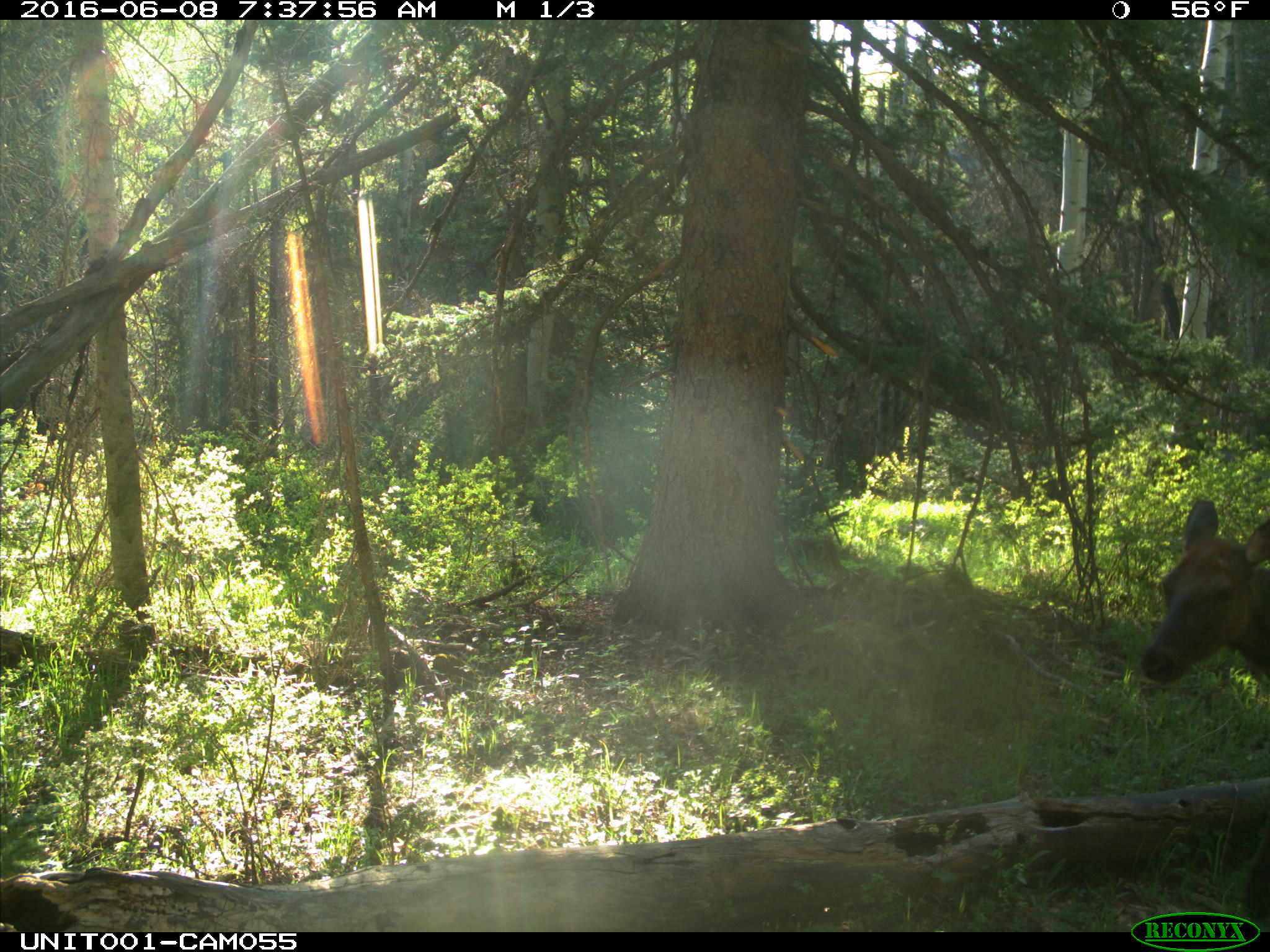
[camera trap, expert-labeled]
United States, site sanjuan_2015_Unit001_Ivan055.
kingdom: Animalia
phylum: Chordata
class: Mammalia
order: Artiodactyla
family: Cervidae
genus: Cervus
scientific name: Cervus elaphus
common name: red deer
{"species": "Cervus elaphus (red deer)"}